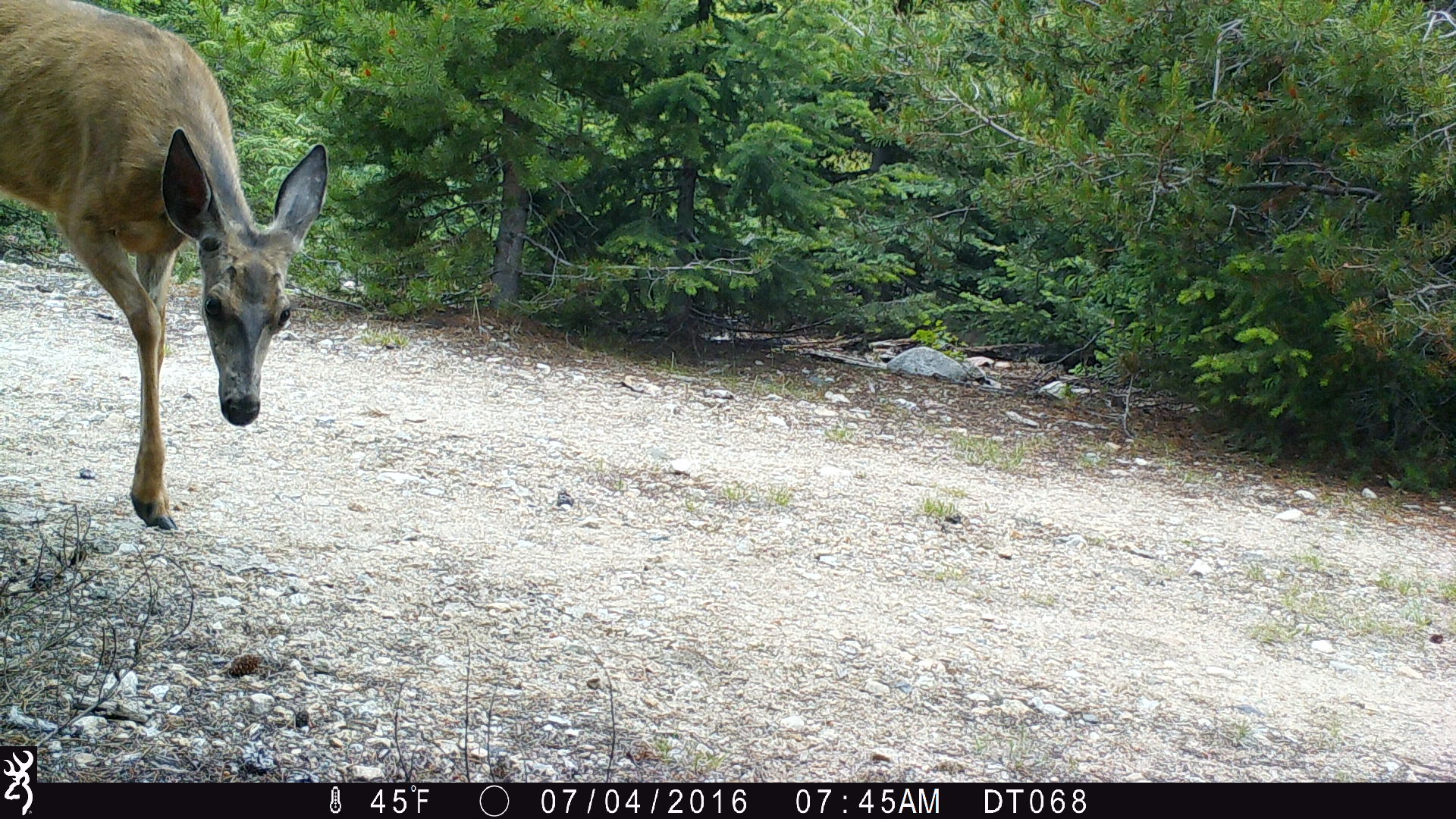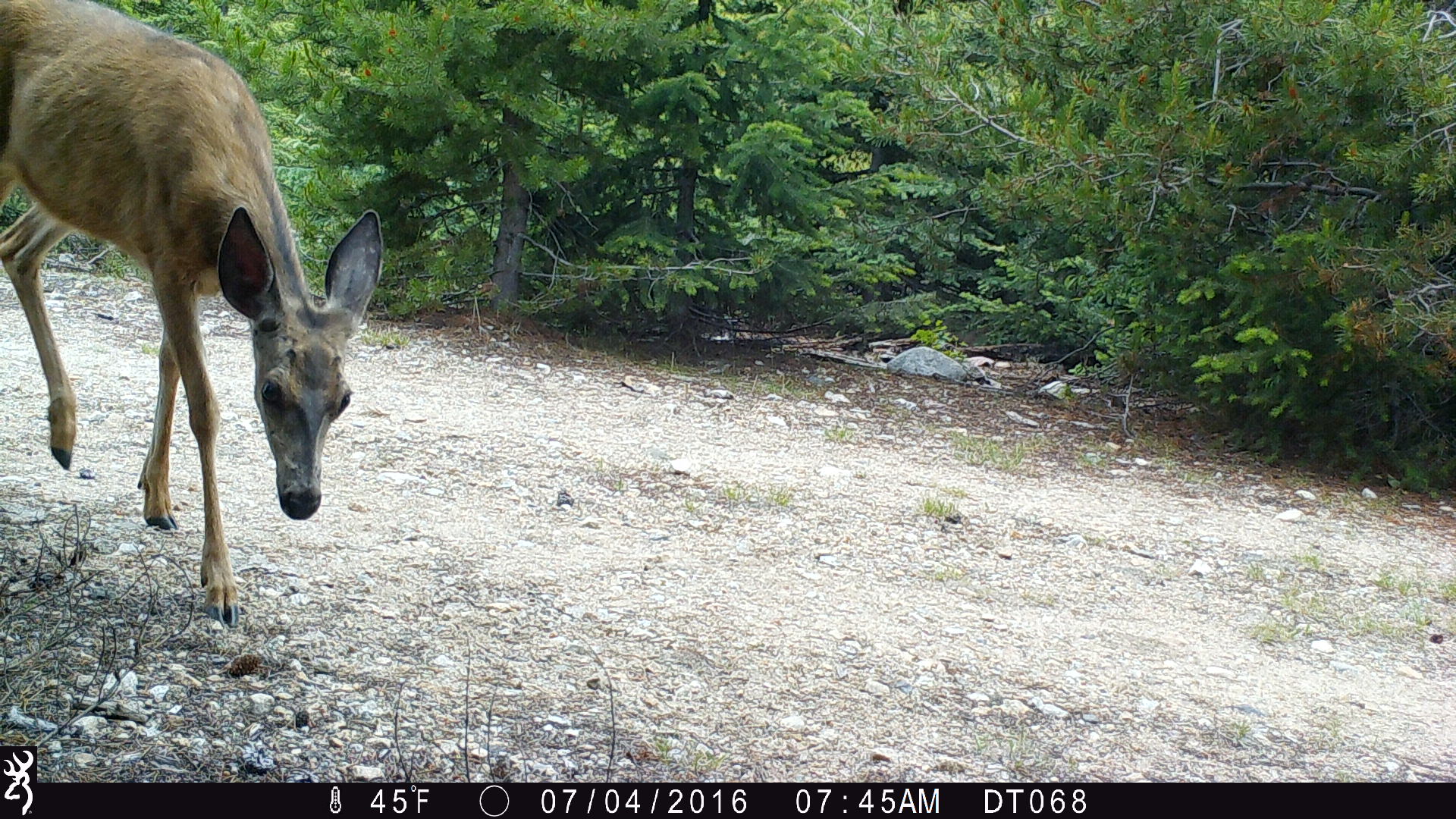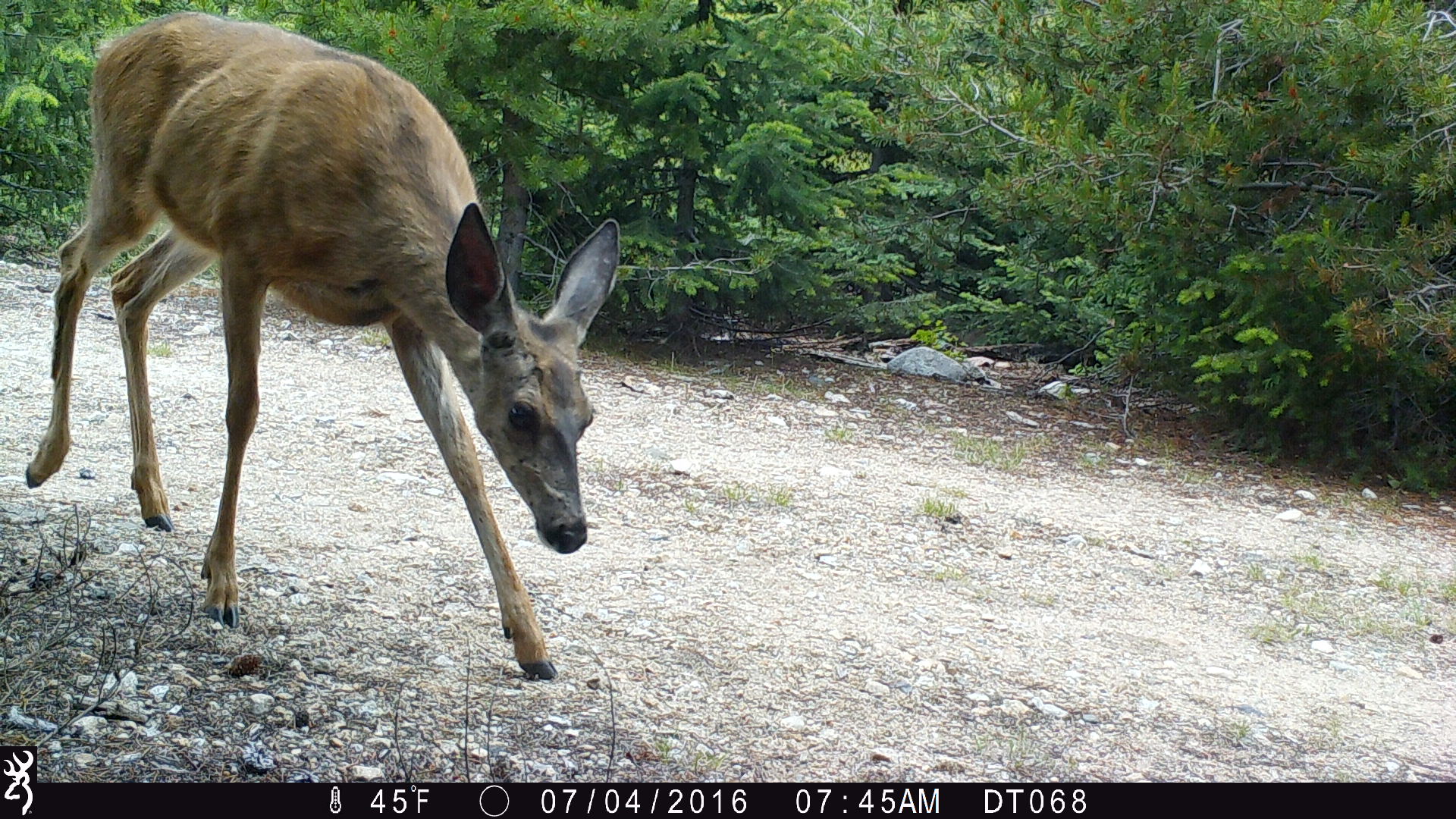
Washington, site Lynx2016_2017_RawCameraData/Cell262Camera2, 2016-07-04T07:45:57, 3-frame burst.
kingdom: Animalia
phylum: Chordata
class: Mammalia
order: Artiodactyla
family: Cervidae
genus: Odocoileus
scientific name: Odocoileus hemionus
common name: mule deer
Odocoileus hemionus (mule deer). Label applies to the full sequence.